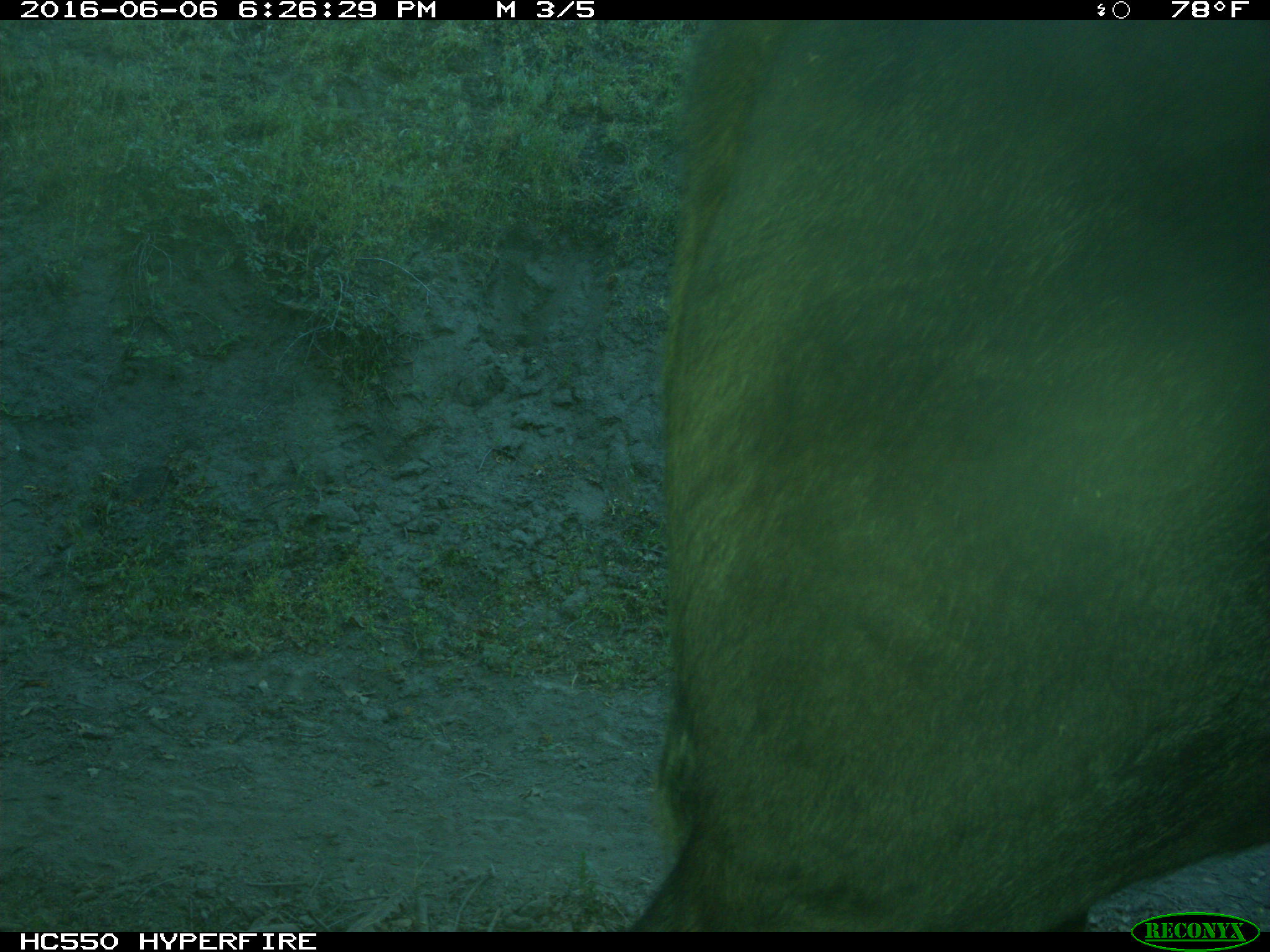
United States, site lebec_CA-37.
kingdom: Animalia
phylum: Chordata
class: Mammalia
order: Artiodactyla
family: Bovidae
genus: Bos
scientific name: Bos taurus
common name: domestic cow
Bos taurus (domestic cow).